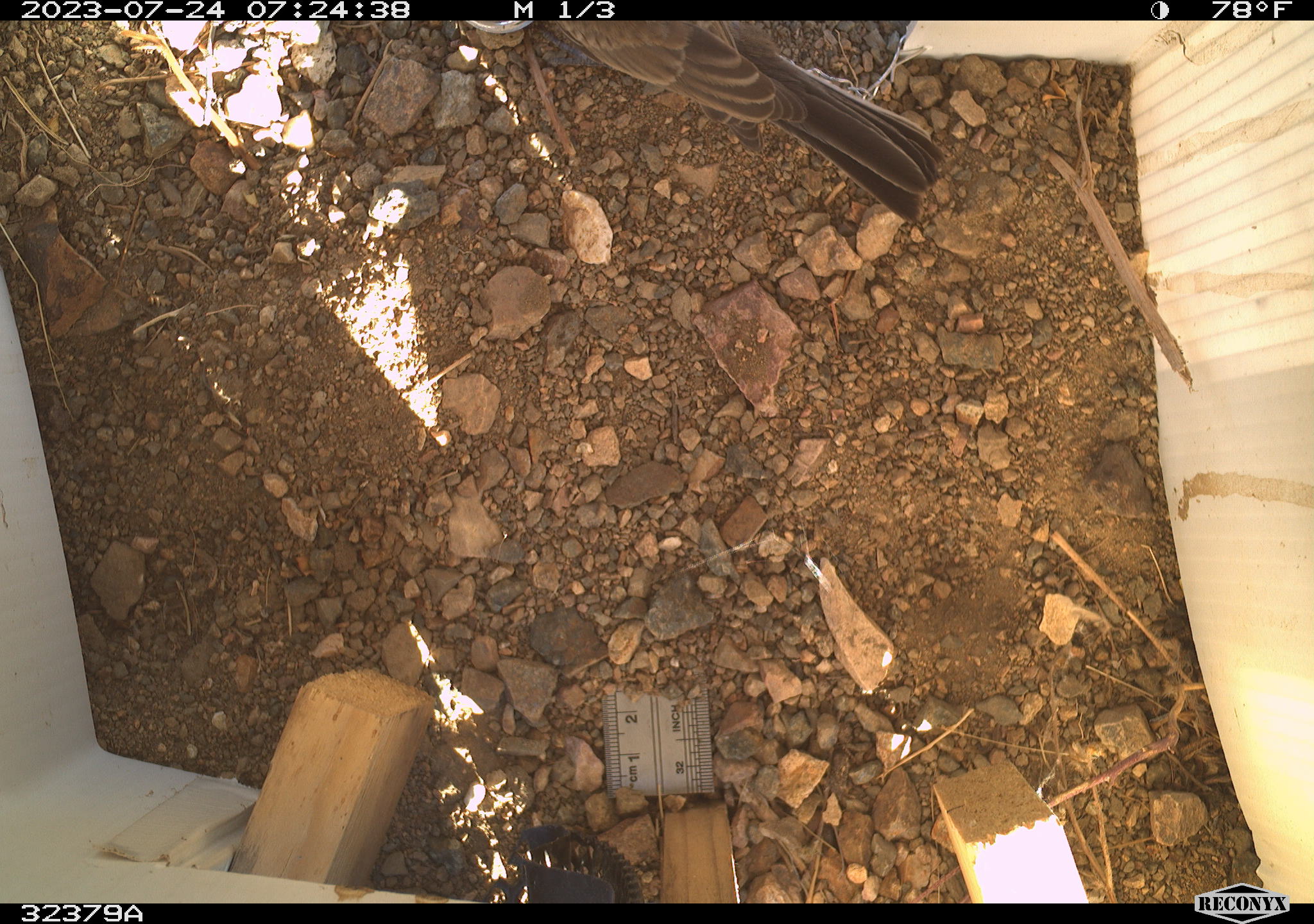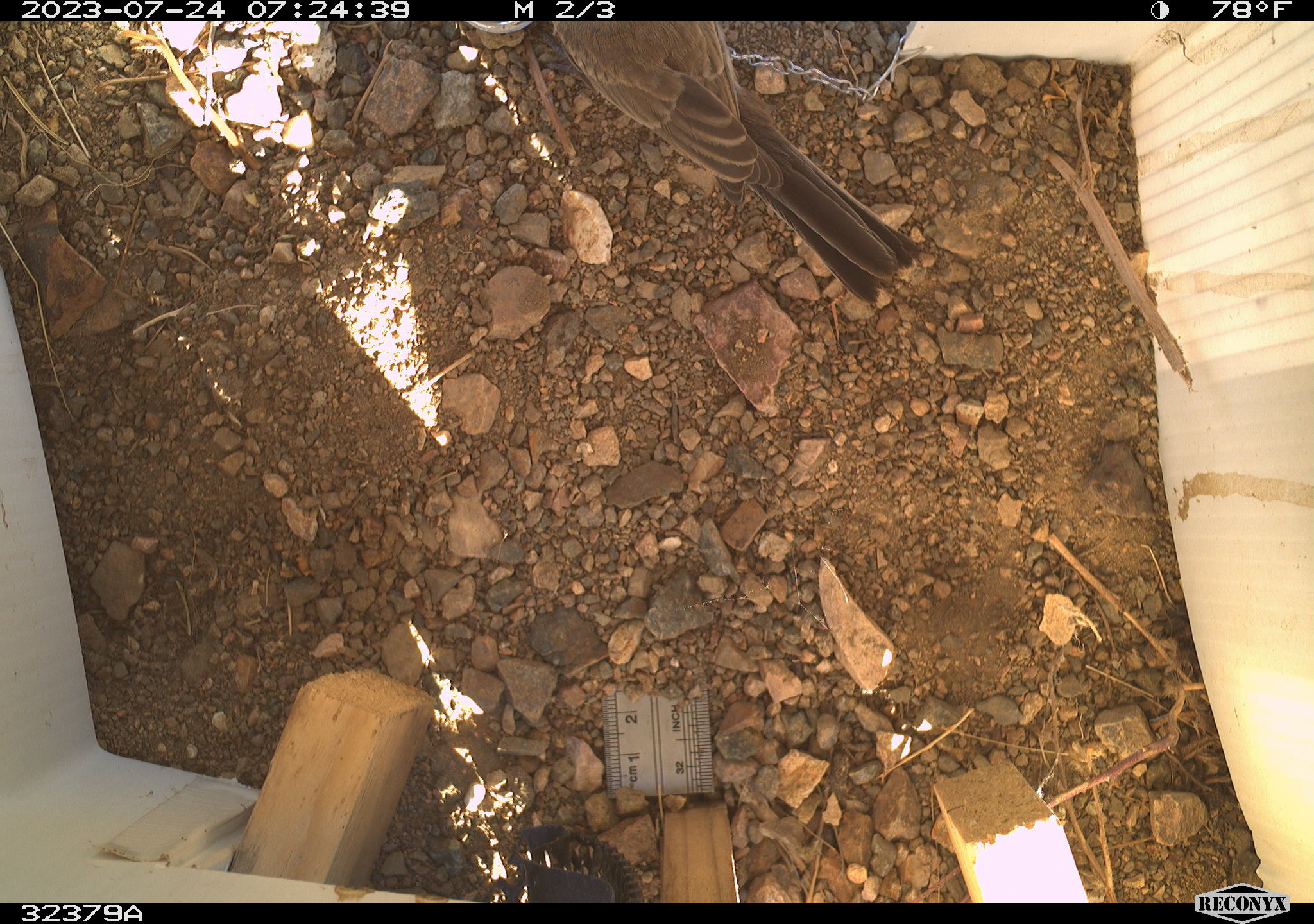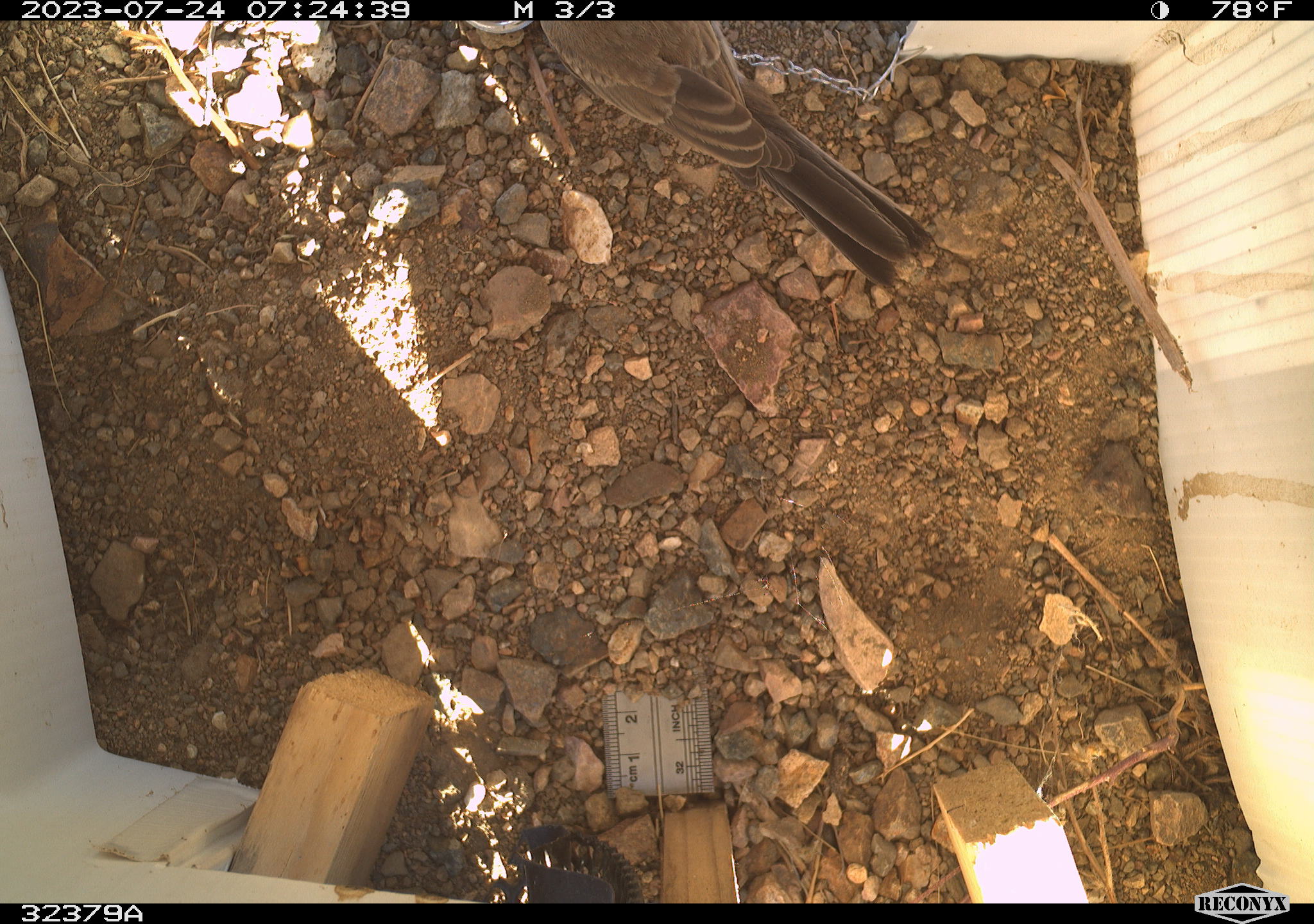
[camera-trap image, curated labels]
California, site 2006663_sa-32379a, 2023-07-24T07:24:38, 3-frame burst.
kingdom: Animalia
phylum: Chordata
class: Aves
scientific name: Aves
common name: bird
Bird (Aves).